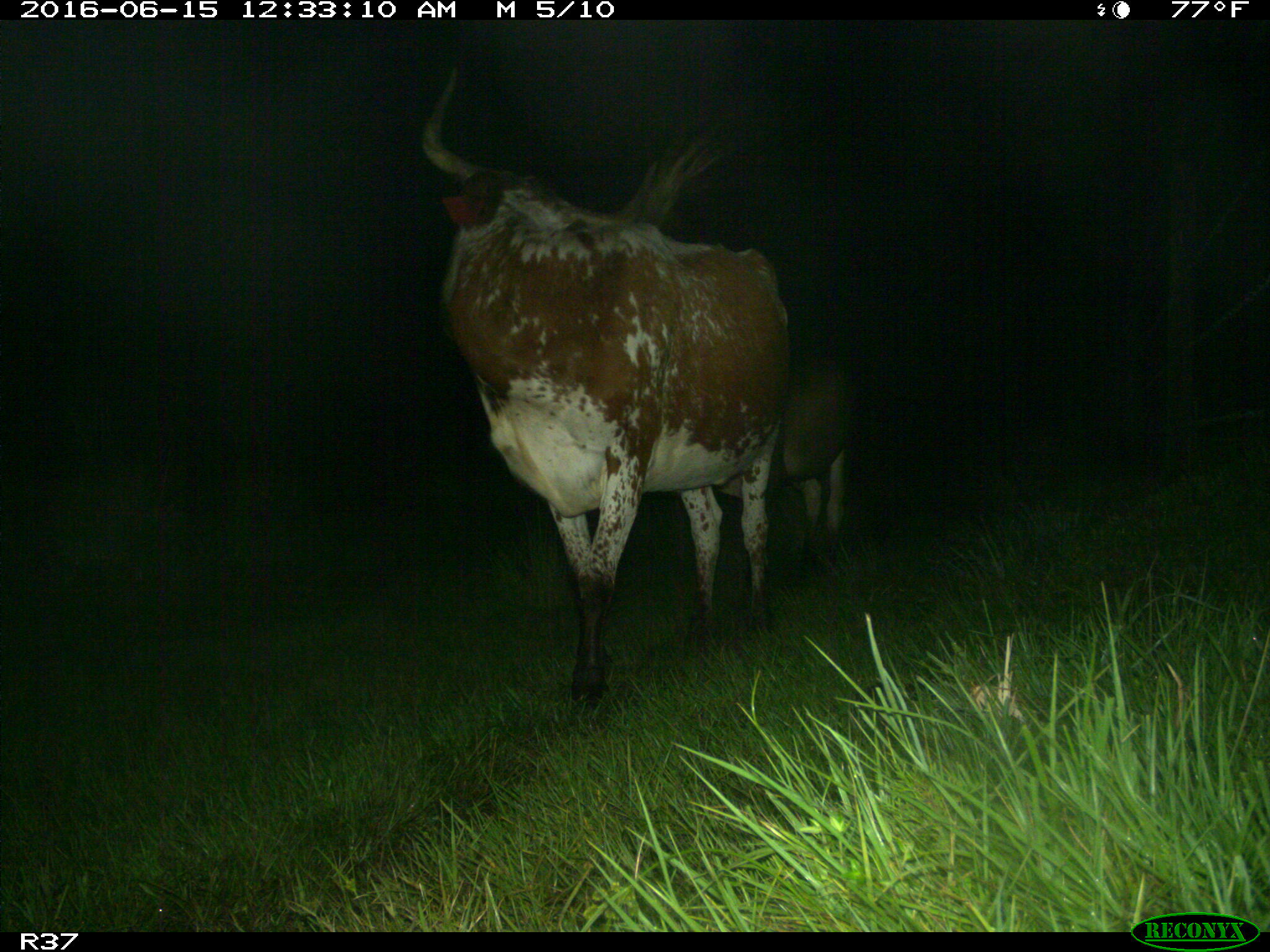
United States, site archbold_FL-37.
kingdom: Animalia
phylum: Chordata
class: Mammalia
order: Artiodactyla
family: Bovidae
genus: Bos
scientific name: Bos taurus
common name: domestic cow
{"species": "Bos taurus (domestic cow)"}